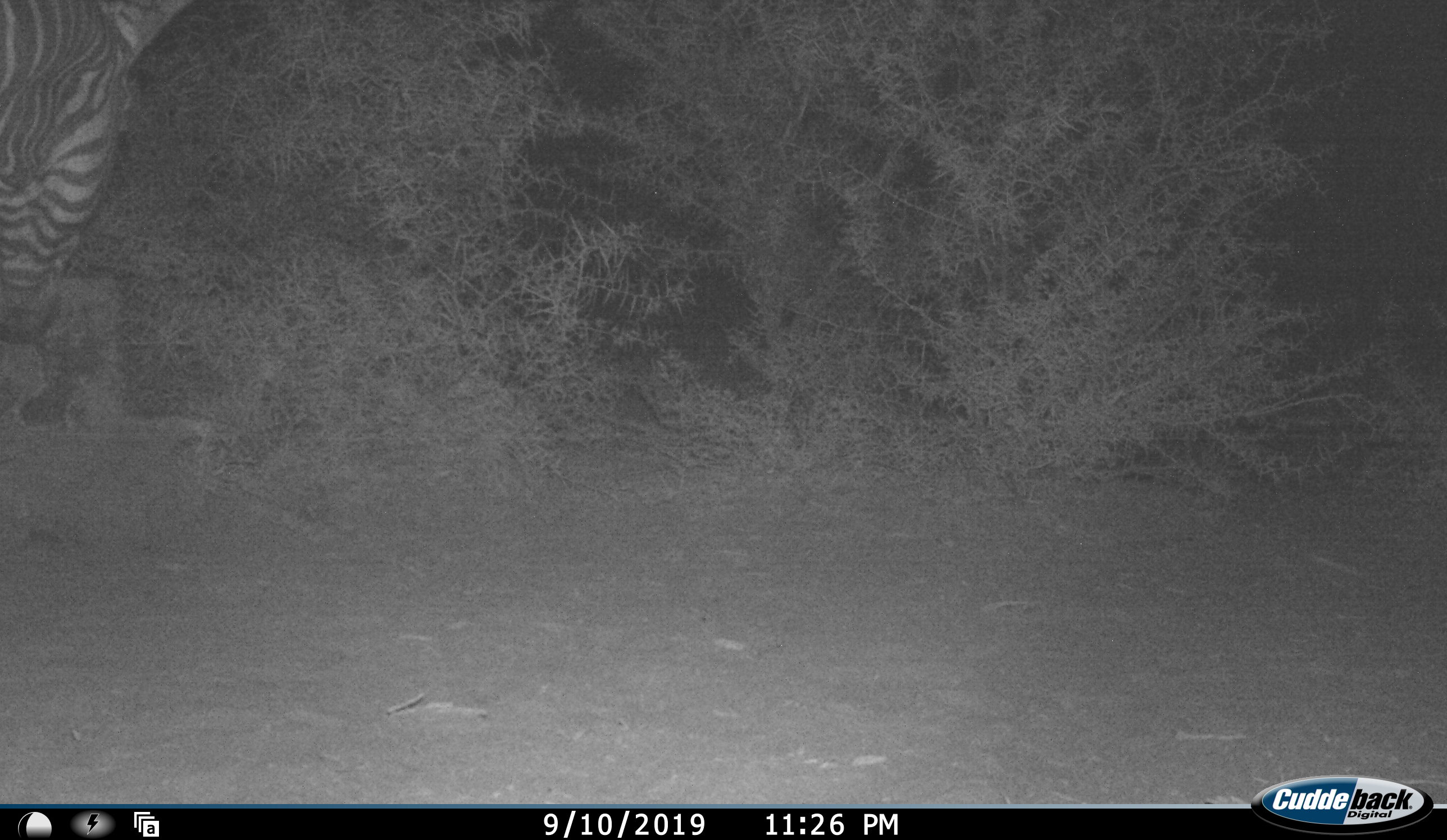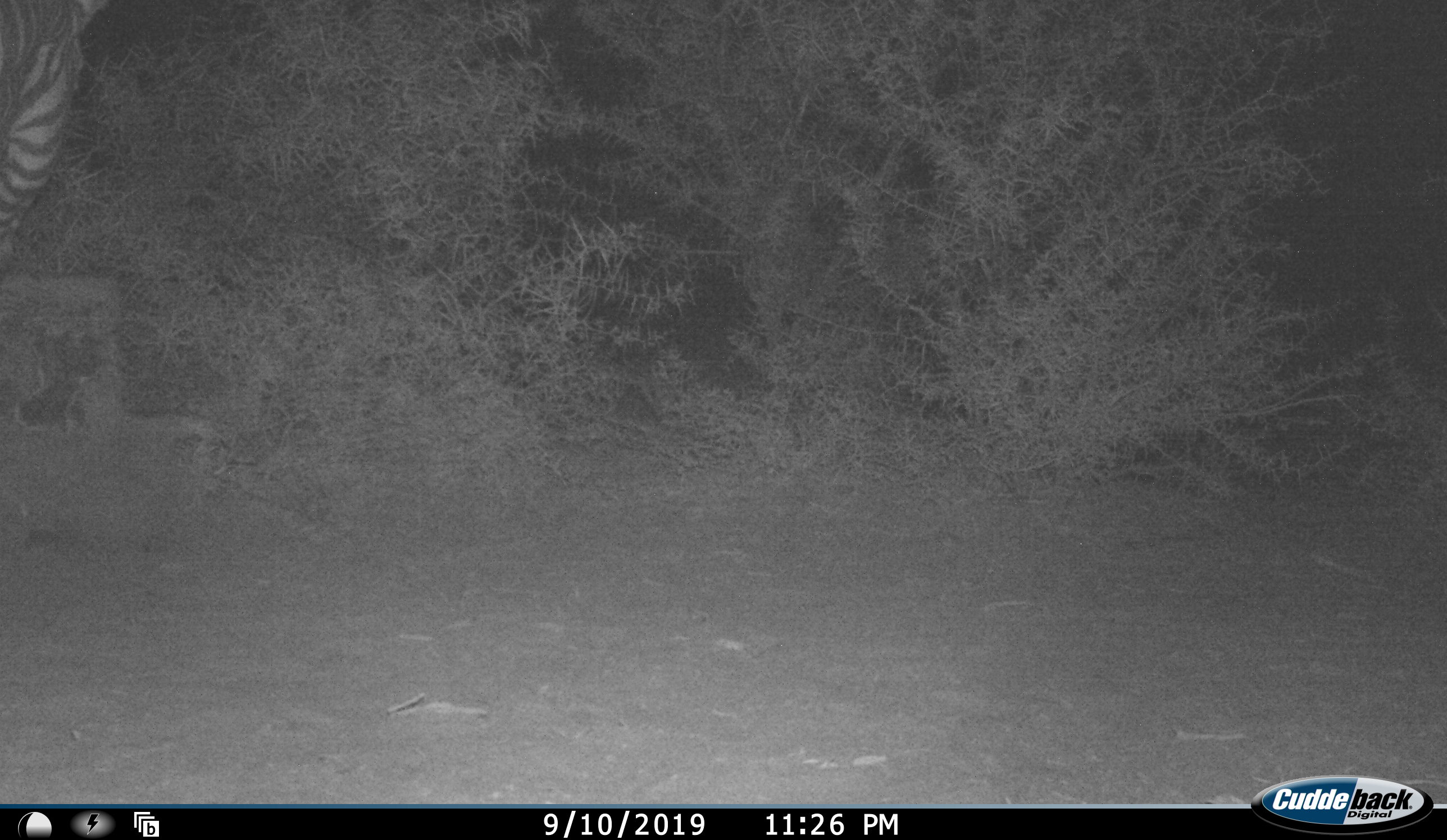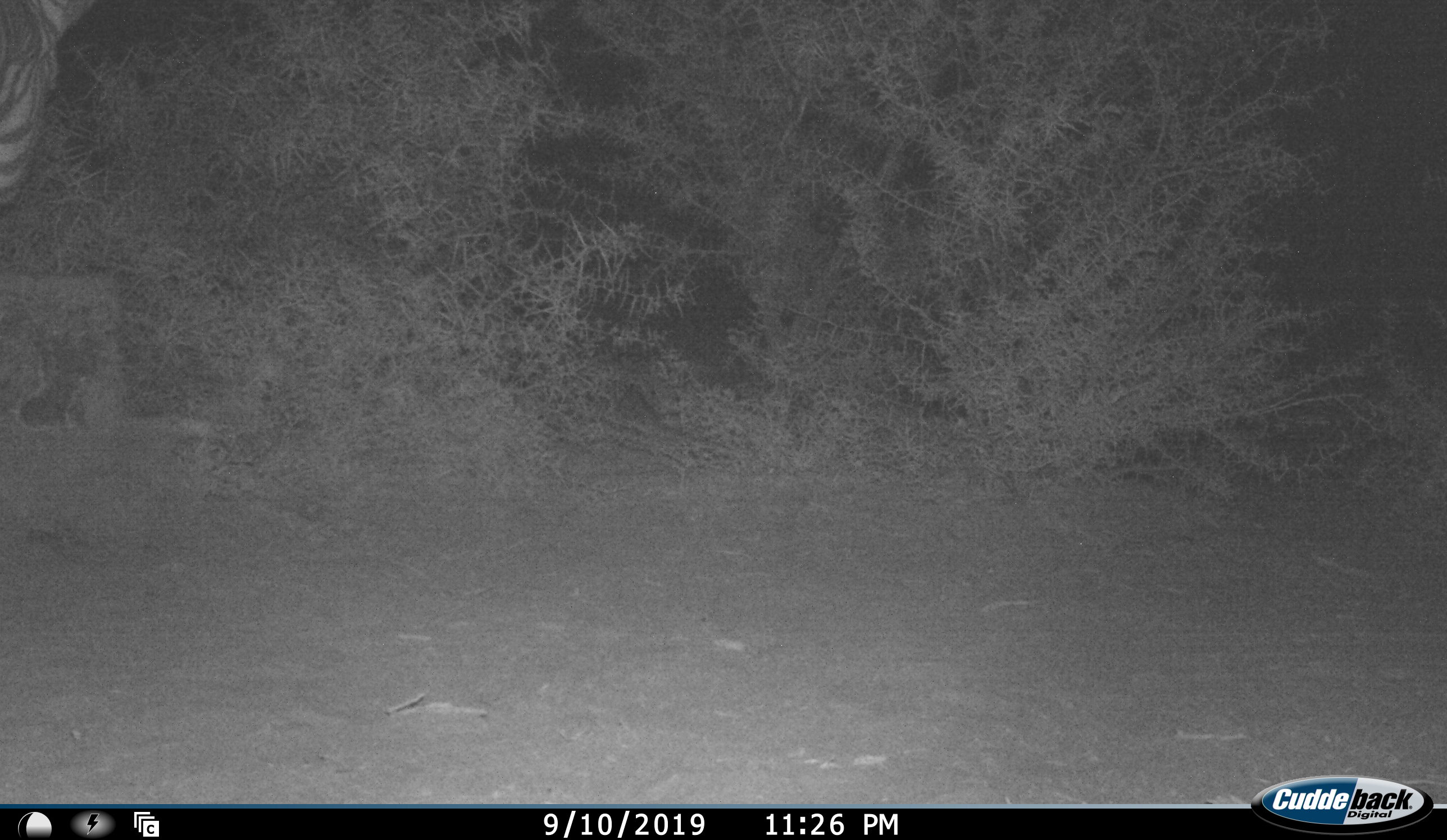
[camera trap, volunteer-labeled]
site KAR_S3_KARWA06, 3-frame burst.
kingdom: Animalia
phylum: Chordata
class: Mammalia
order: Perissodactyla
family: Equidae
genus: Equus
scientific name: Equus zebra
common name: mountain zebra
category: zebramountain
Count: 1.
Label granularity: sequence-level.